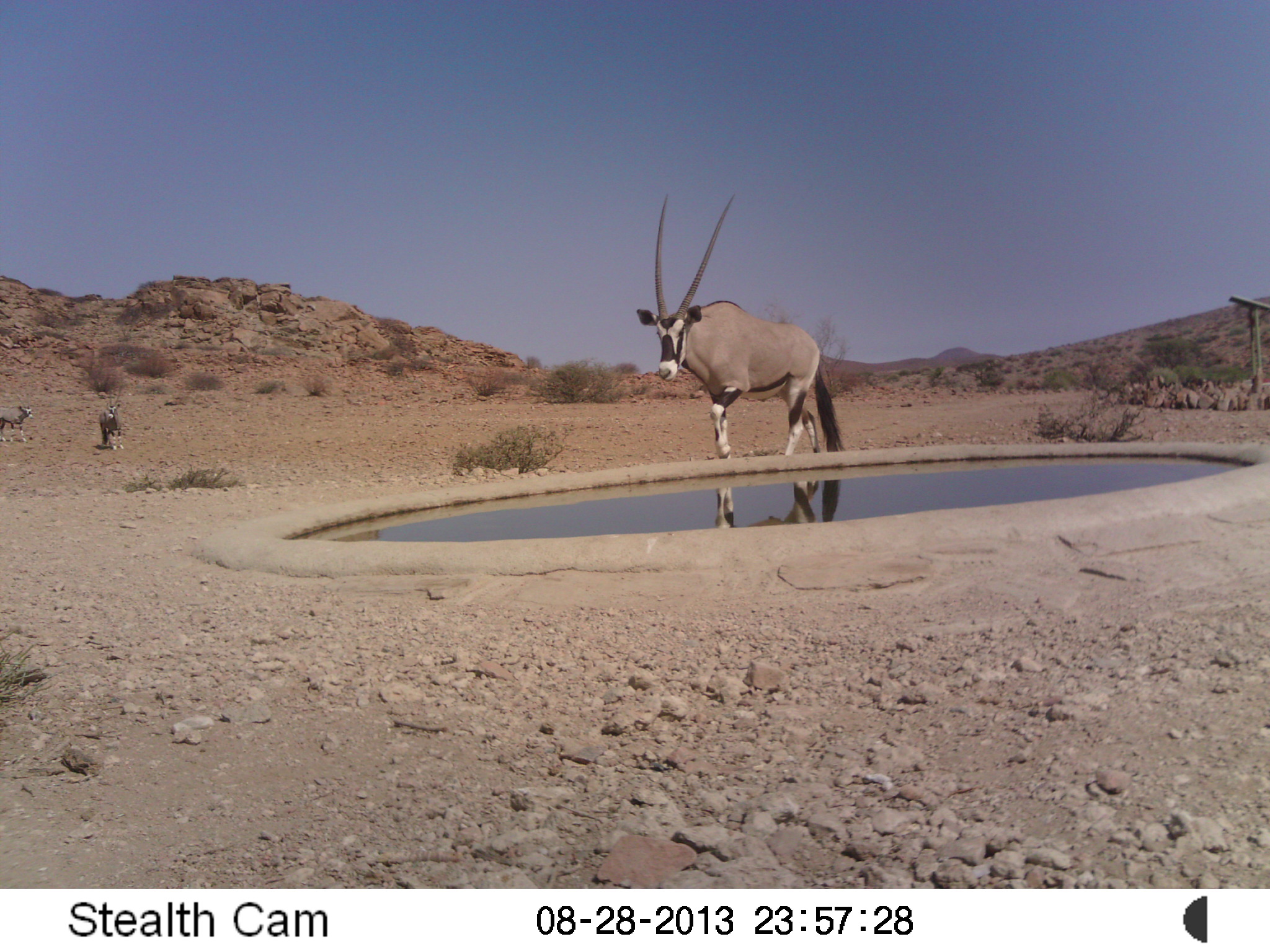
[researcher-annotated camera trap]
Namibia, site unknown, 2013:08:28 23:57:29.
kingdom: Animalia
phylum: Chordata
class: Mammalia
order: Artiodactyla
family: Bovidae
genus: Oryx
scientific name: Oryx gazella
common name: gemsbok